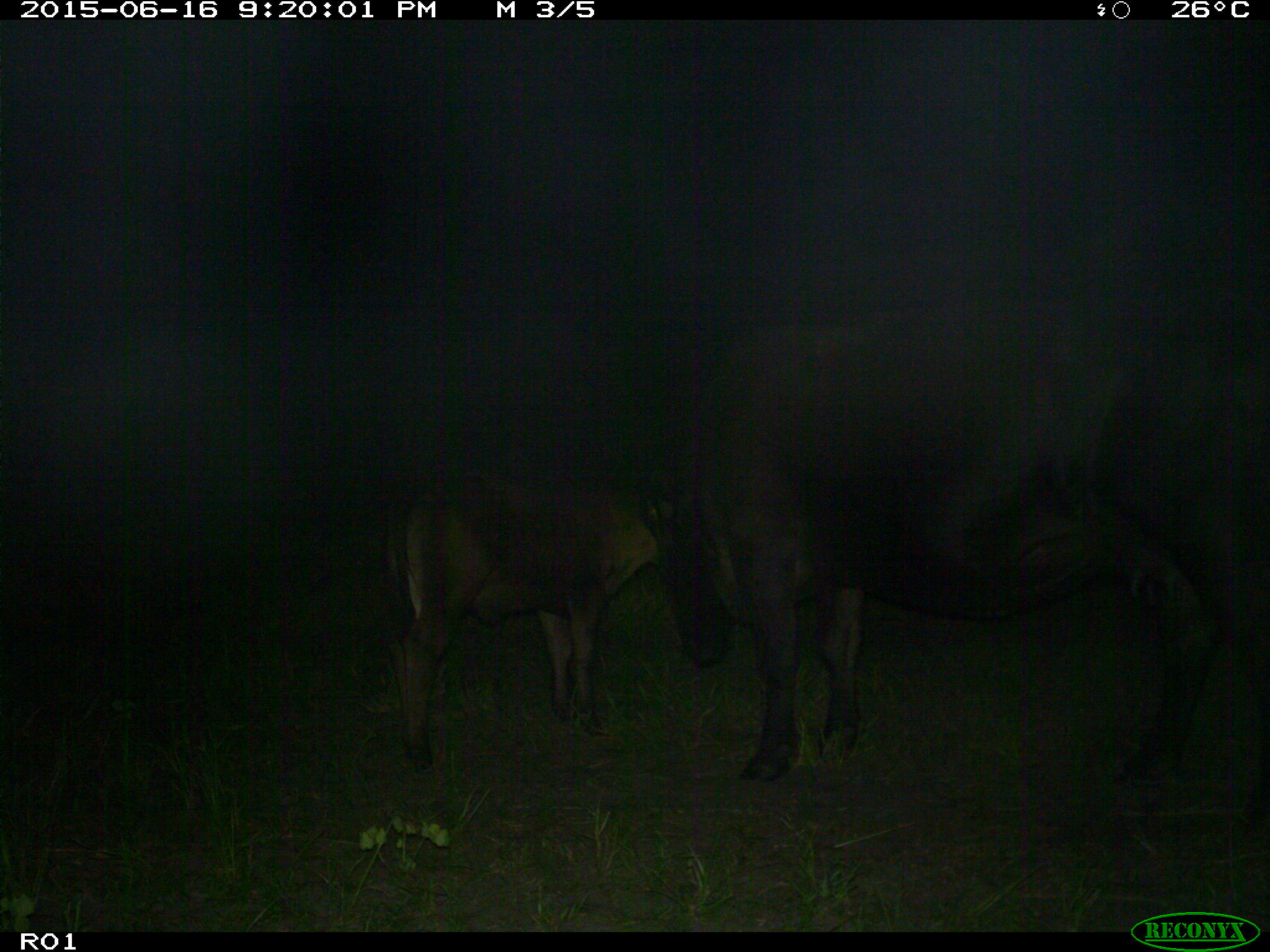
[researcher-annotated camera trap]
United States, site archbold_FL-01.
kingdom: Animalia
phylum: Chordata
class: Mammalia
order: Artiodactyla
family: Bovidae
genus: Bos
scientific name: Bos taurus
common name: domestic cow